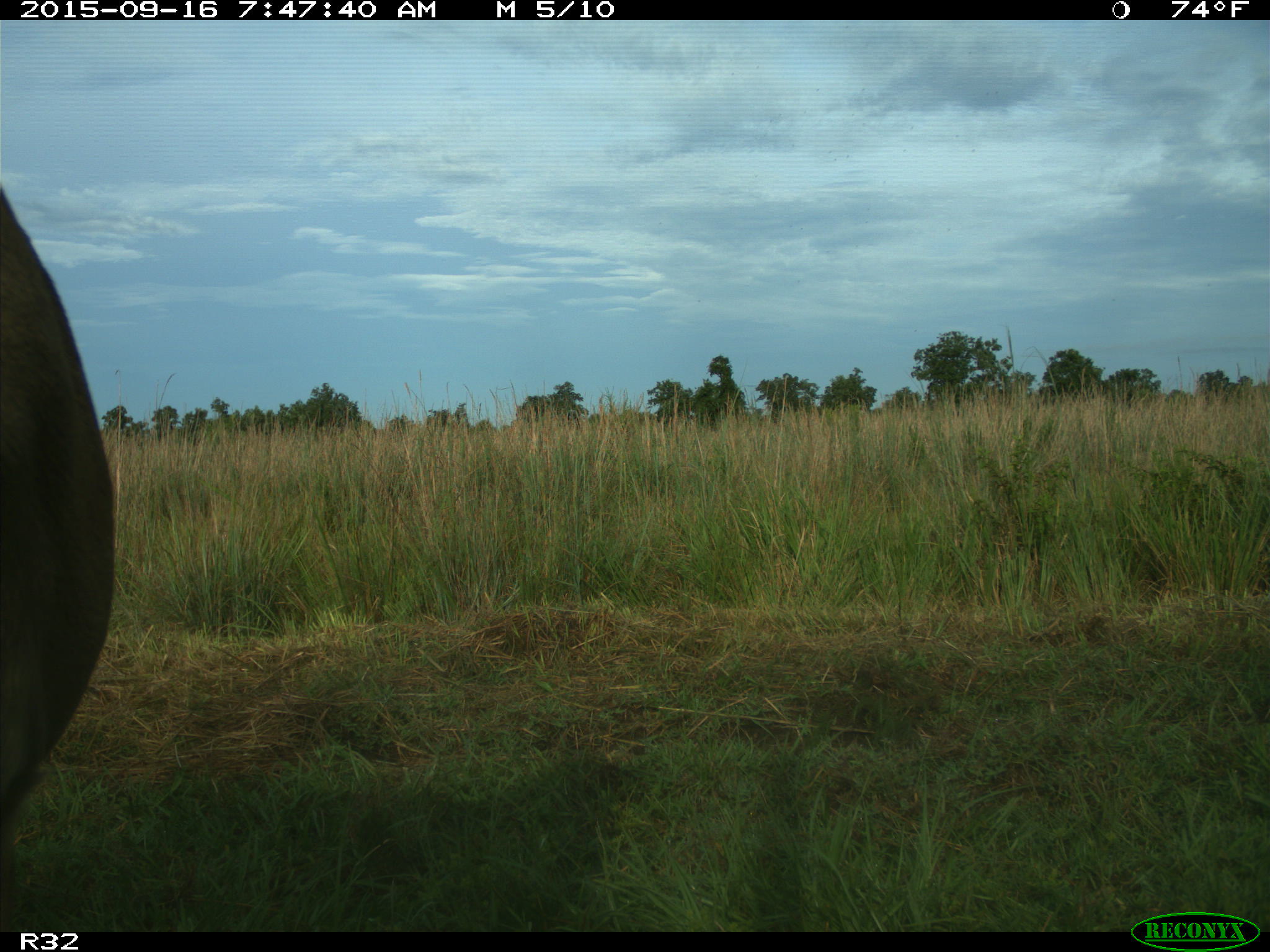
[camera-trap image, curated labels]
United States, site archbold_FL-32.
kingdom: Animalia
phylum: Chordata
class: Mammalia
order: Artiodactyla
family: Bovidae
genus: Bos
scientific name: Bos taurus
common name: domestic cow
Bos taurus (domestic cow).